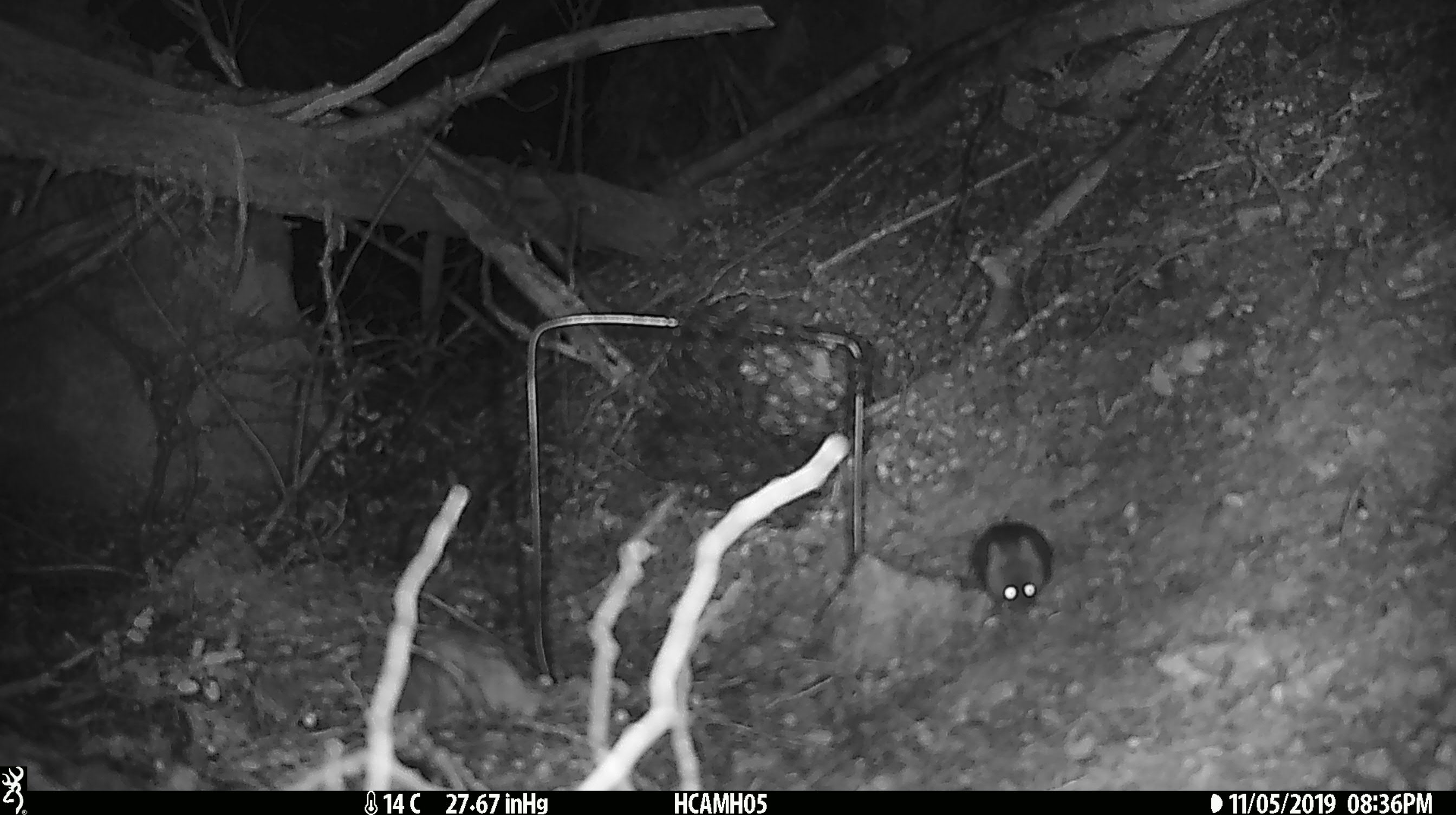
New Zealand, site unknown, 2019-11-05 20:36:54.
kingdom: Animalia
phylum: Chordata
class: Mammalia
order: Rodentia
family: Muridae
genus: Mus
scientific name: Mus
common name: mouse